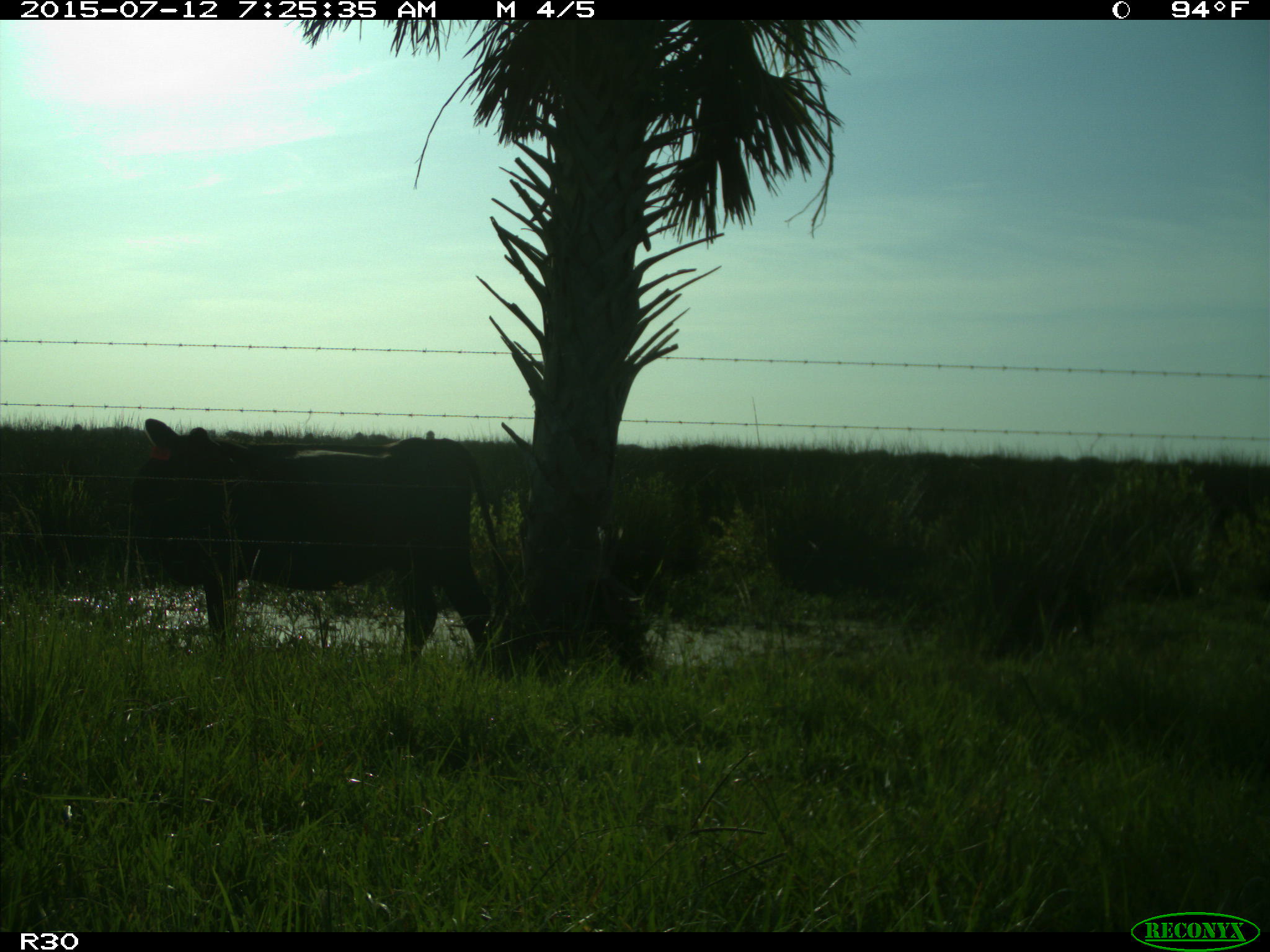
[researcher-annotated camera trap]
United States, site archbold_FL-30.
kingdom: Animalia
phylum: Chordata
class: Mammalia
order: Artiodactyla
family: Bovidae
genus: Bos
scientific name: Bos taurus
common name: domestic cow